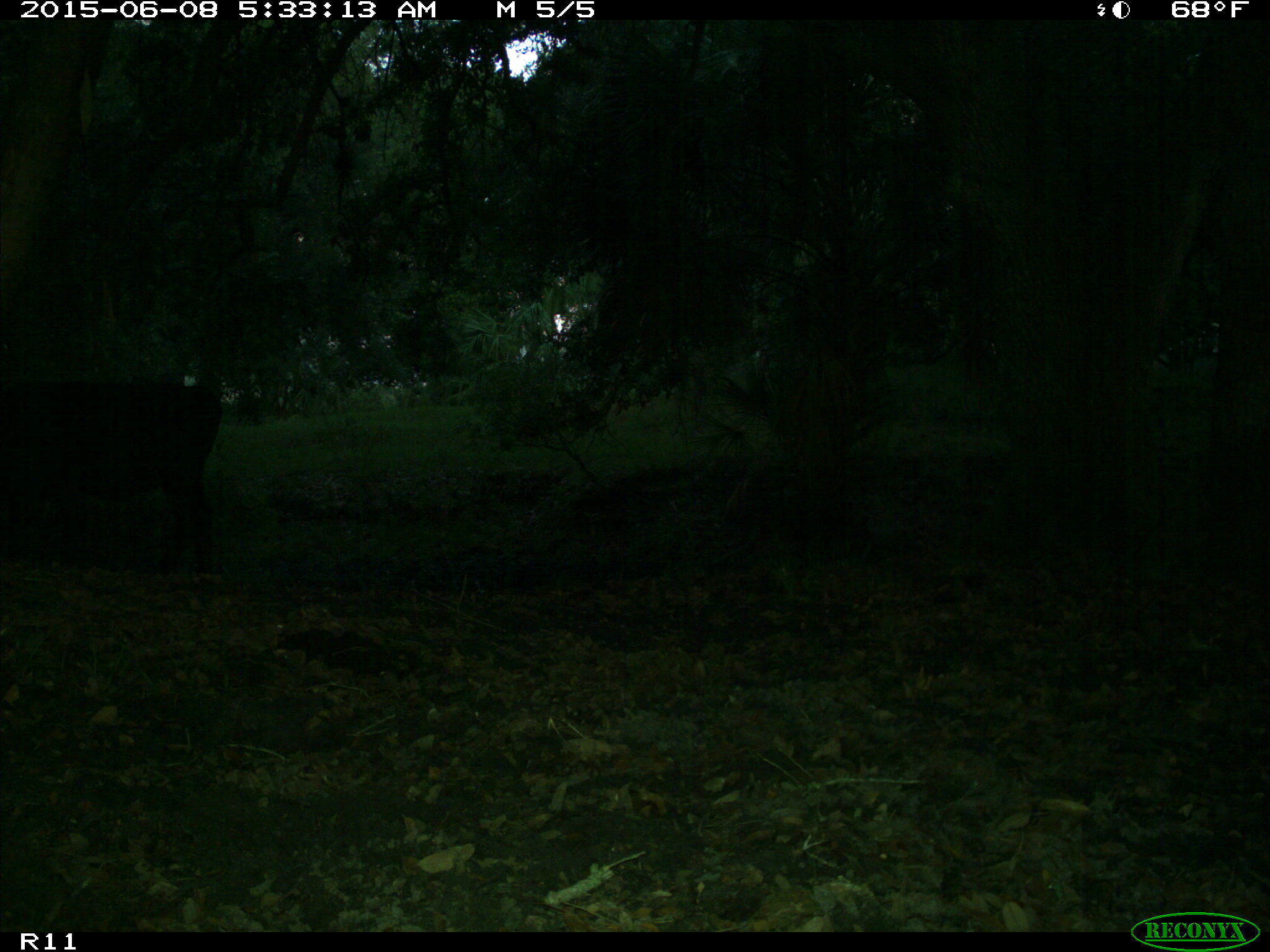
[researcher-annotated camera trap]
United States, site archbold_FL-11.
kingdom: Animalia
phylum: Chordata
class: Mammalia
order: Artiodactyla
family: Bovidae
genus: Bos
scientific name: Bos taurus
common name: domestic cow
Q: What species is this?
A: Bos taurus (domestic cow).